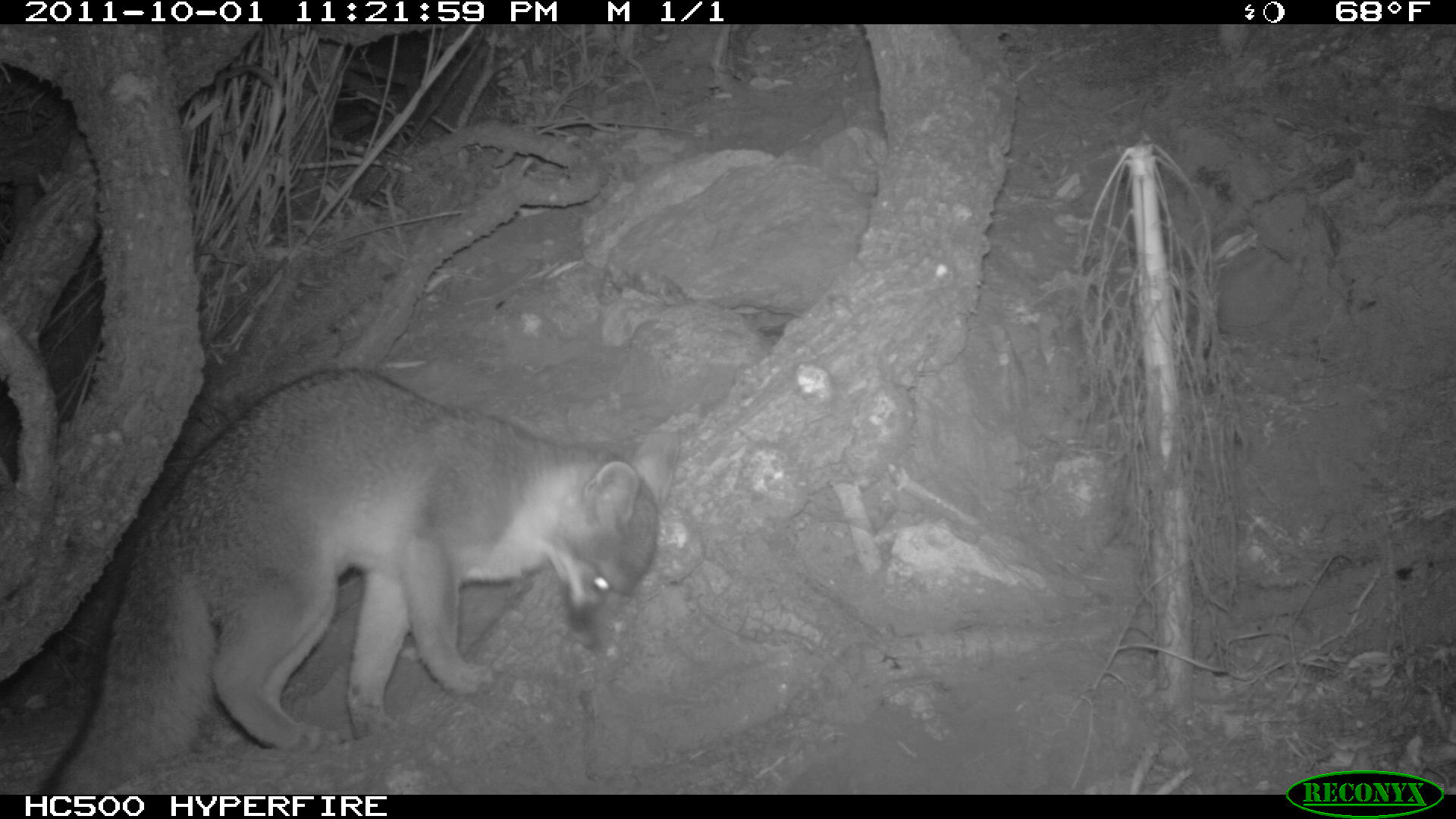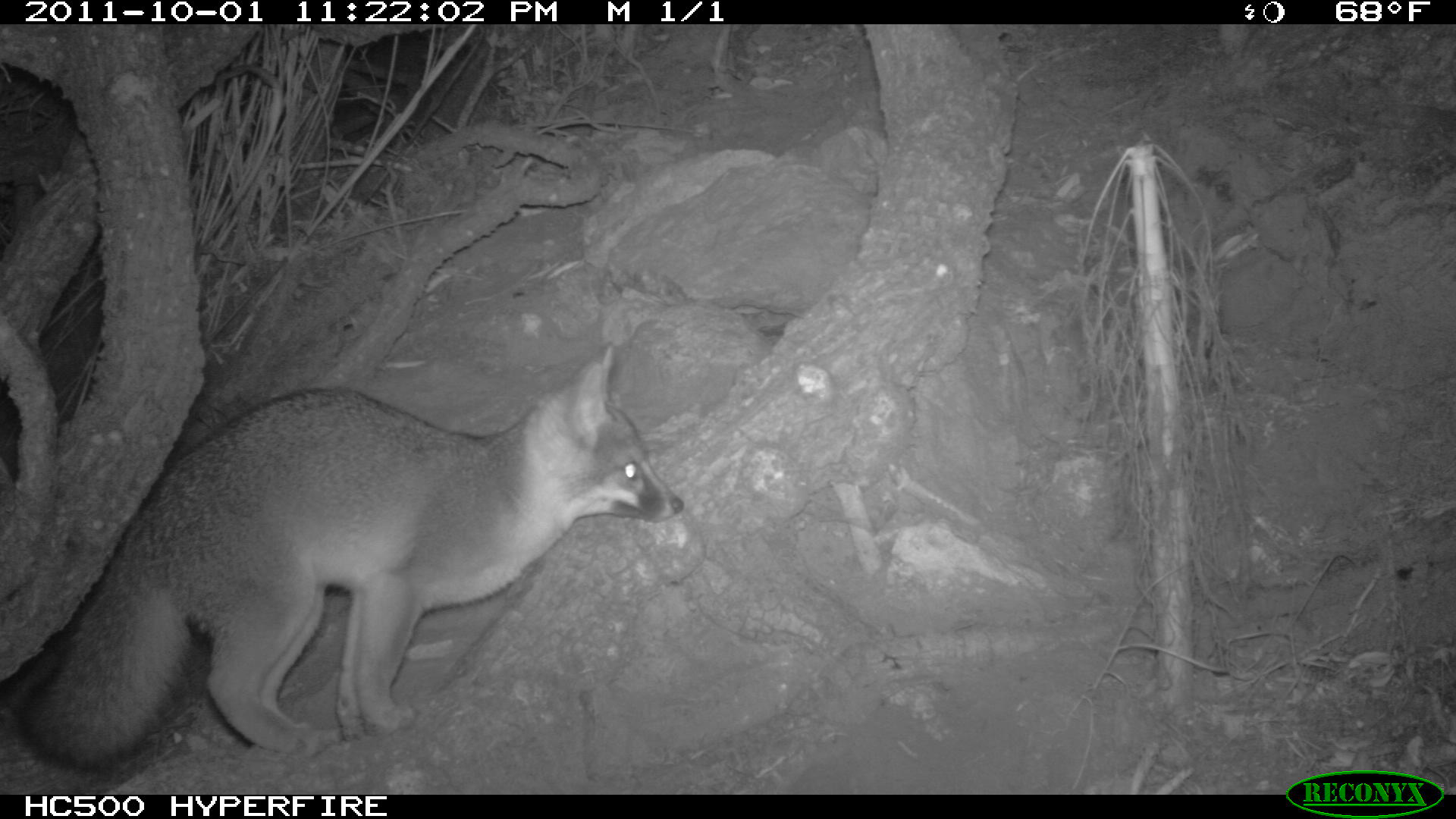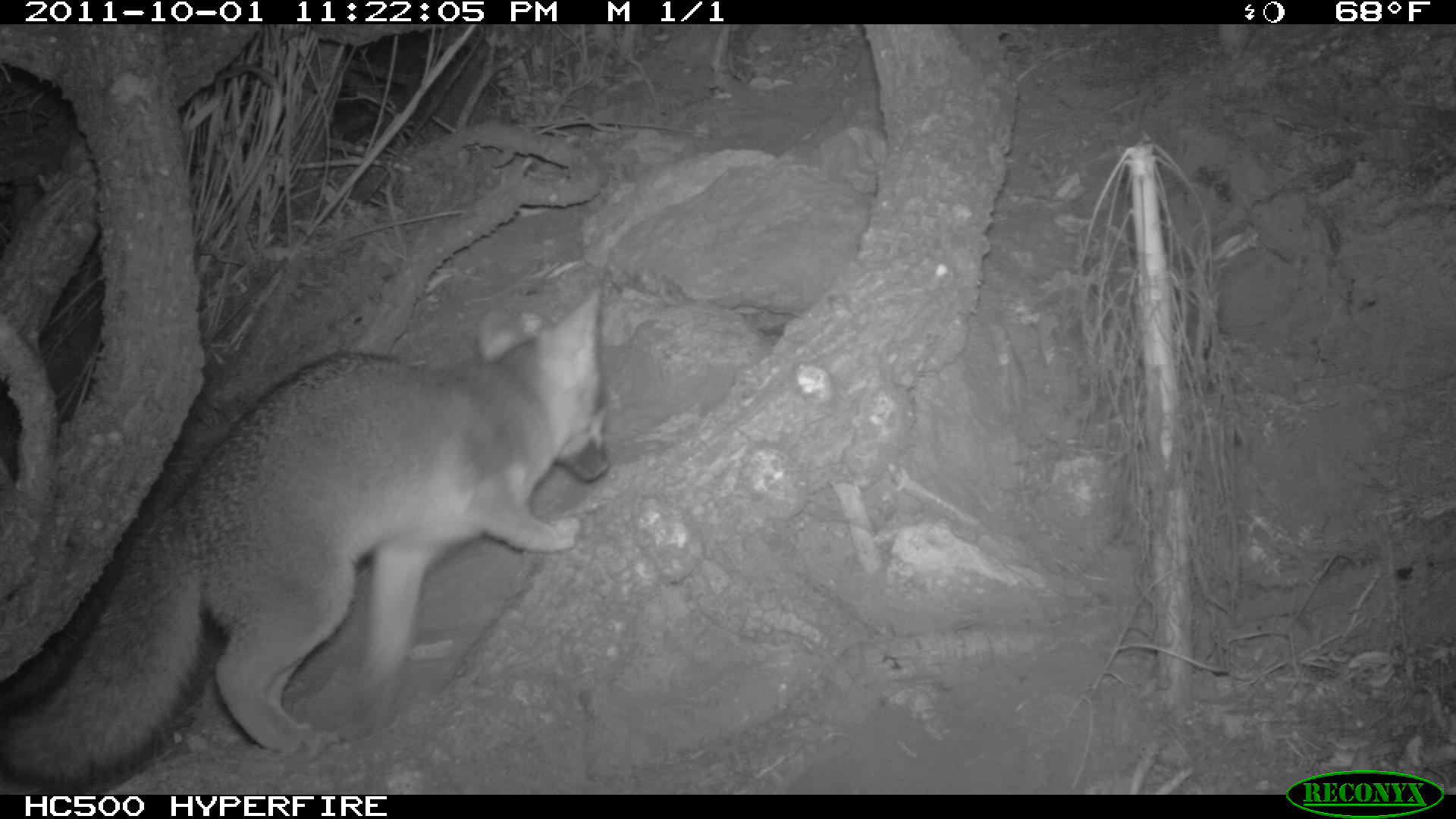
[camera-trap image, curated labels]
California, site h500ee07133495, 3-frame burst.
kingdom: Animalia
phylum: Chordata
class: Mammalia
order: Carnivora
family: Canidae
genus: Urocyon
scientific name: Urocyon littoralis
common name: island fox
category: fox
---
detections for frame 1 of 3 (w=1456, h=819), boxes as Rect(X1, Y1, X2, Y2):
fox: Rect(42, 365, 683, 795)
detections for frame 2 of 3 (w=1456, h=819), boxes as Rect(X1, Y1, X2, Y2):
fox: Rect(20, 342, 683, 777)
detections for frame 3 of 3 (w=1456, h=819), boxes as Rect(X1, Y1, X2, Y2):
fox: Rect(0, 285, 611, 793)